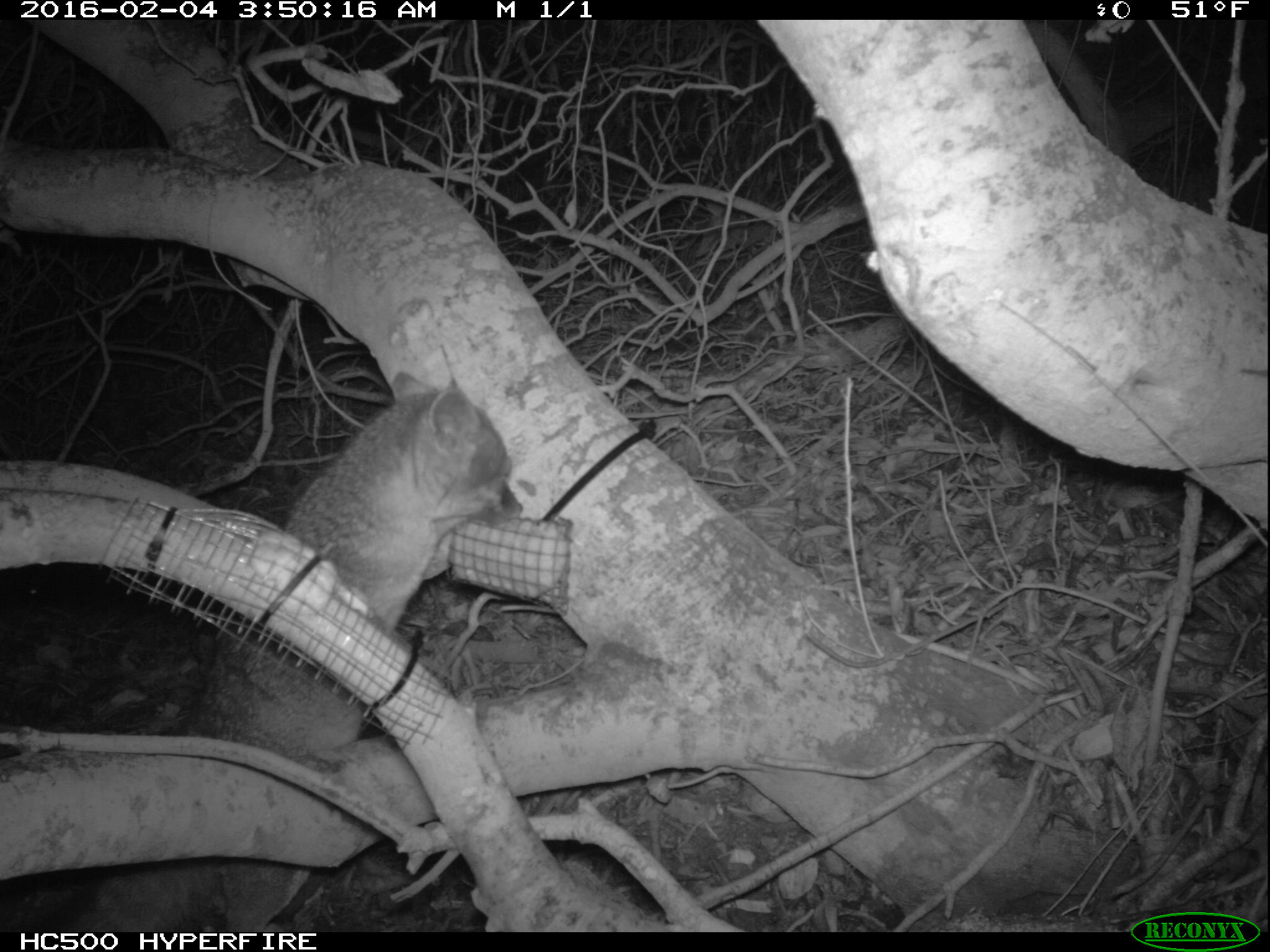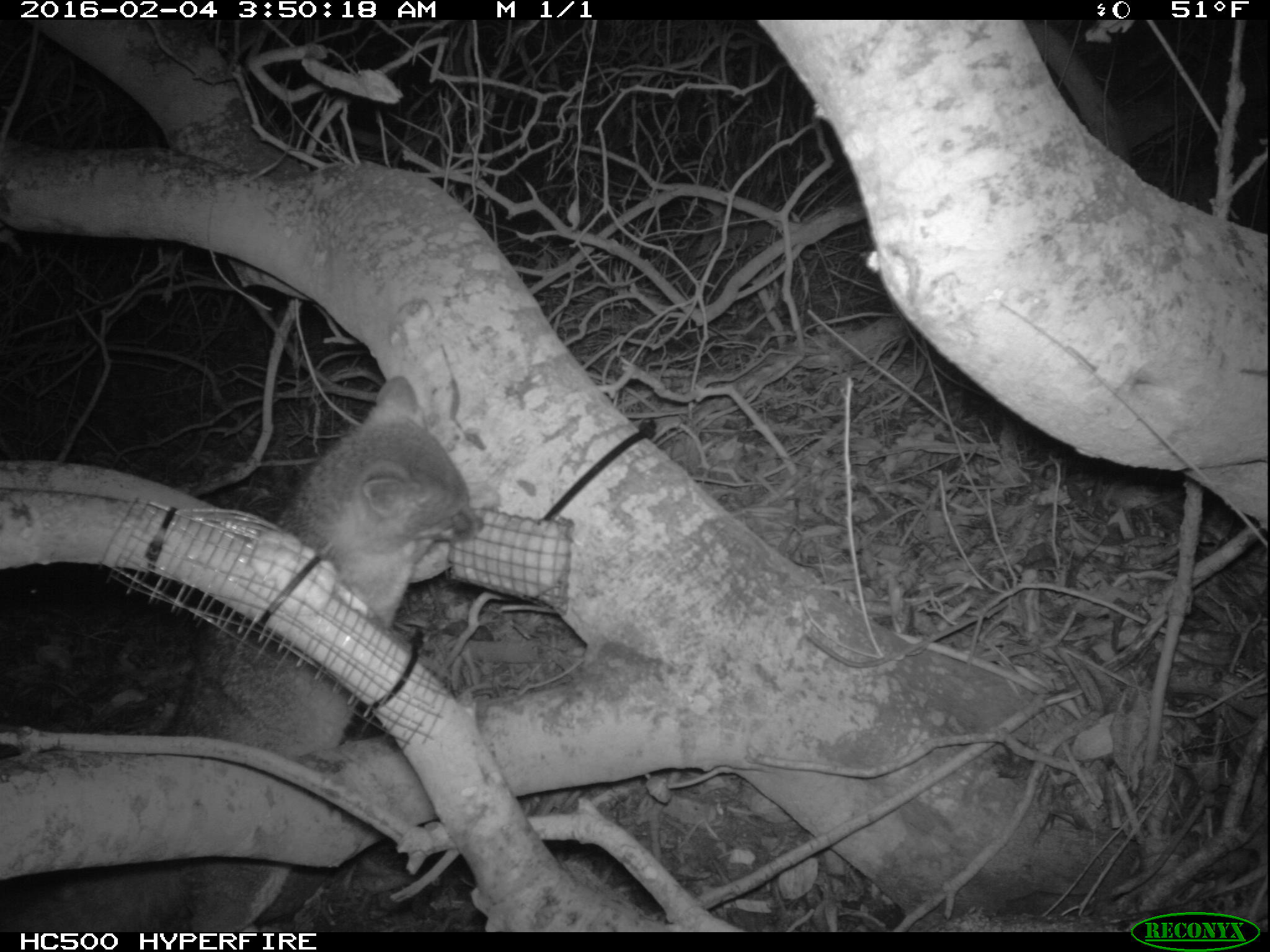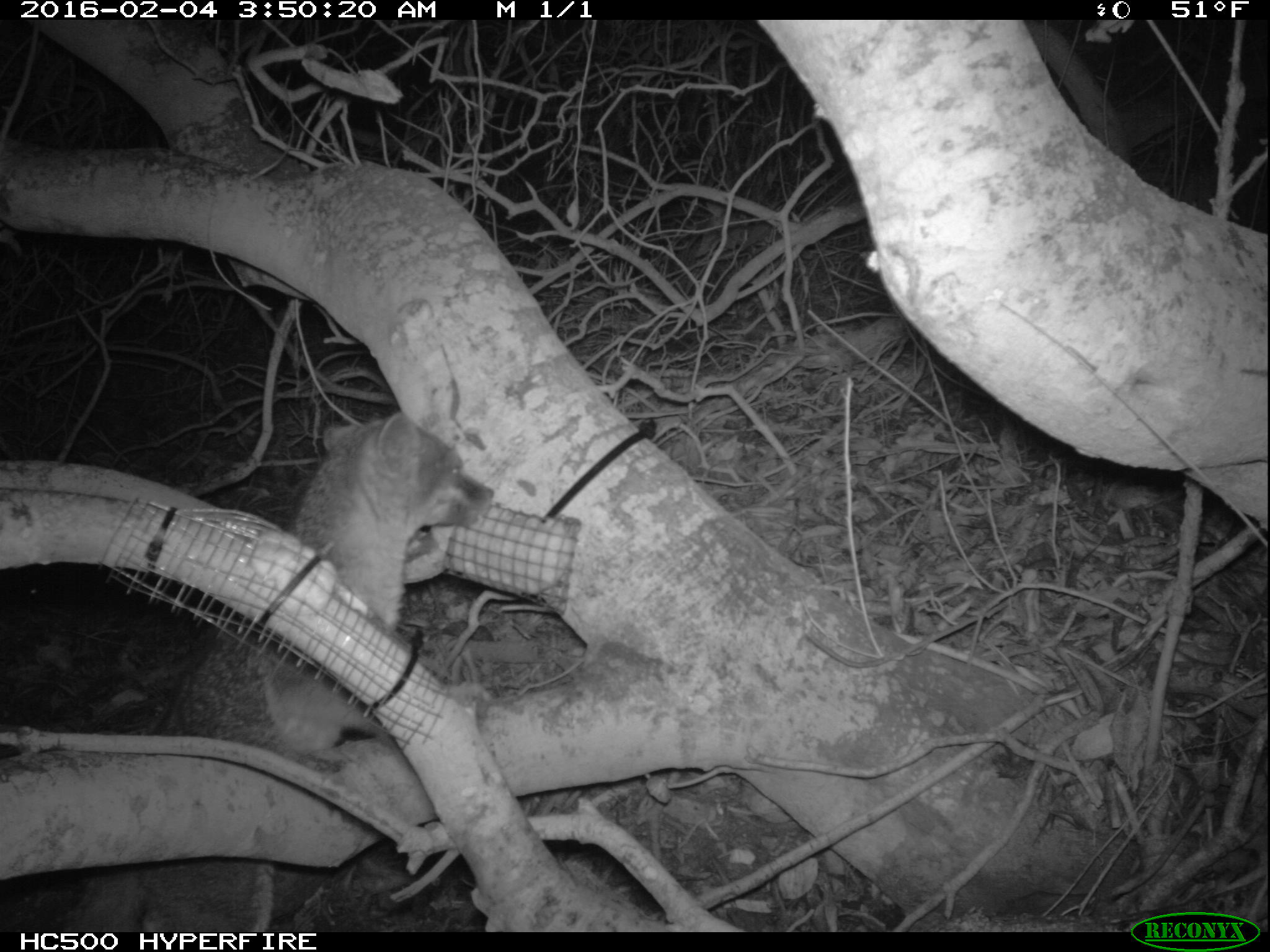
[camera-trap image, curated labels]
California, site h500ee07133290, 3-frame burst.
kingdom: Animalia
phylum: Chordata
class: Mammalia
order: Carnivora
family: Canidae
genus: Urocyon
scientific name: Urocyon littoralis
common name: island fox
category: fox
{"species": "fox (island fox) (Urocyon littoralis)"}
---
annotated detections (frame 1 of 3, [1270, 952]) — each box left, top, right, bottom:
fox: 69, 366, 523, 930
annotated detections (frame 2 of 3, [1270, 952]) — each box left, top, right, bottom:
fox: 0, 374, 485, 932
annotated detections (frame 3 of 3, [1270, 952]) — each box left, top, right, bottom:
fox: 48, 408, 495, 932